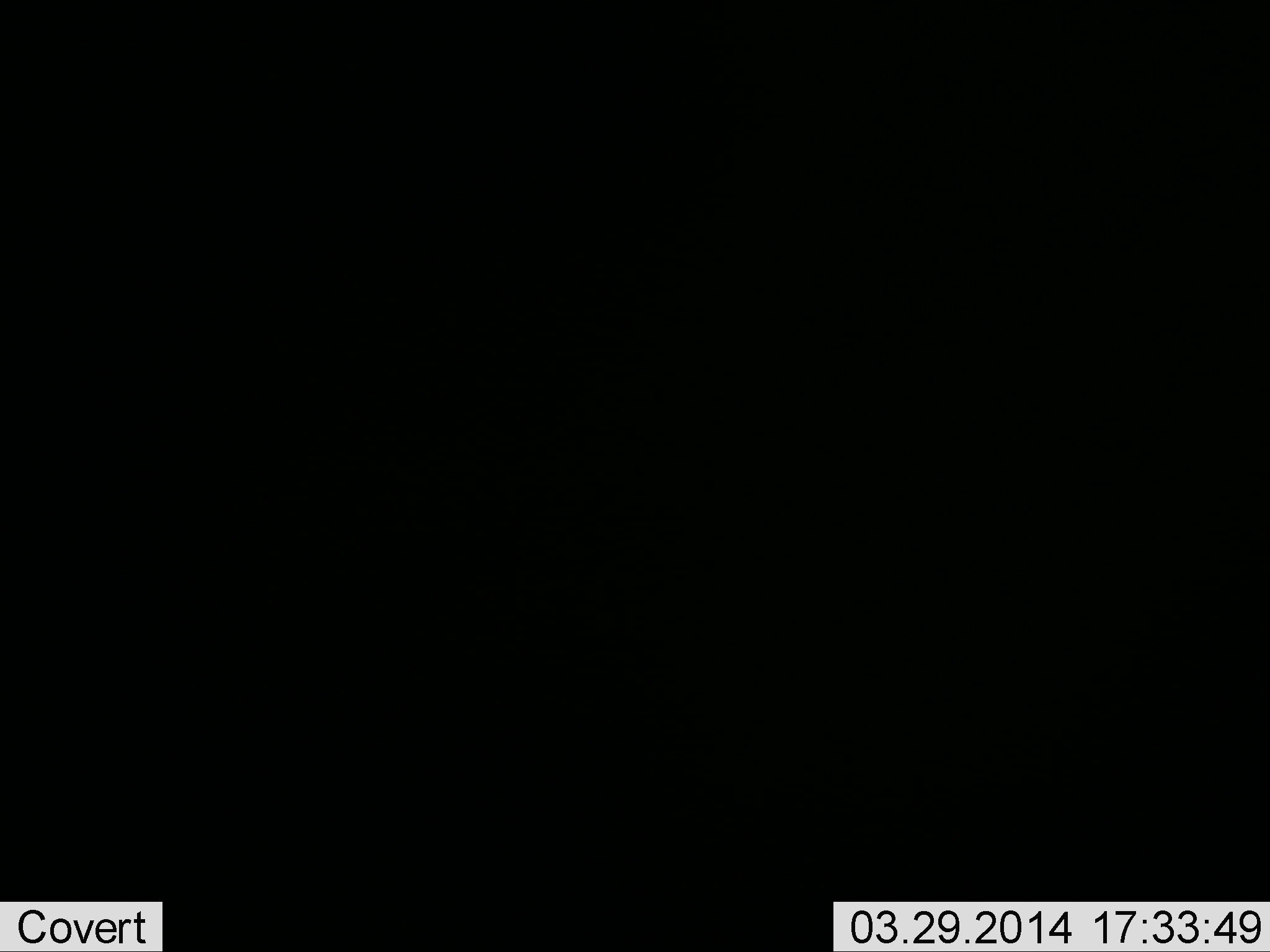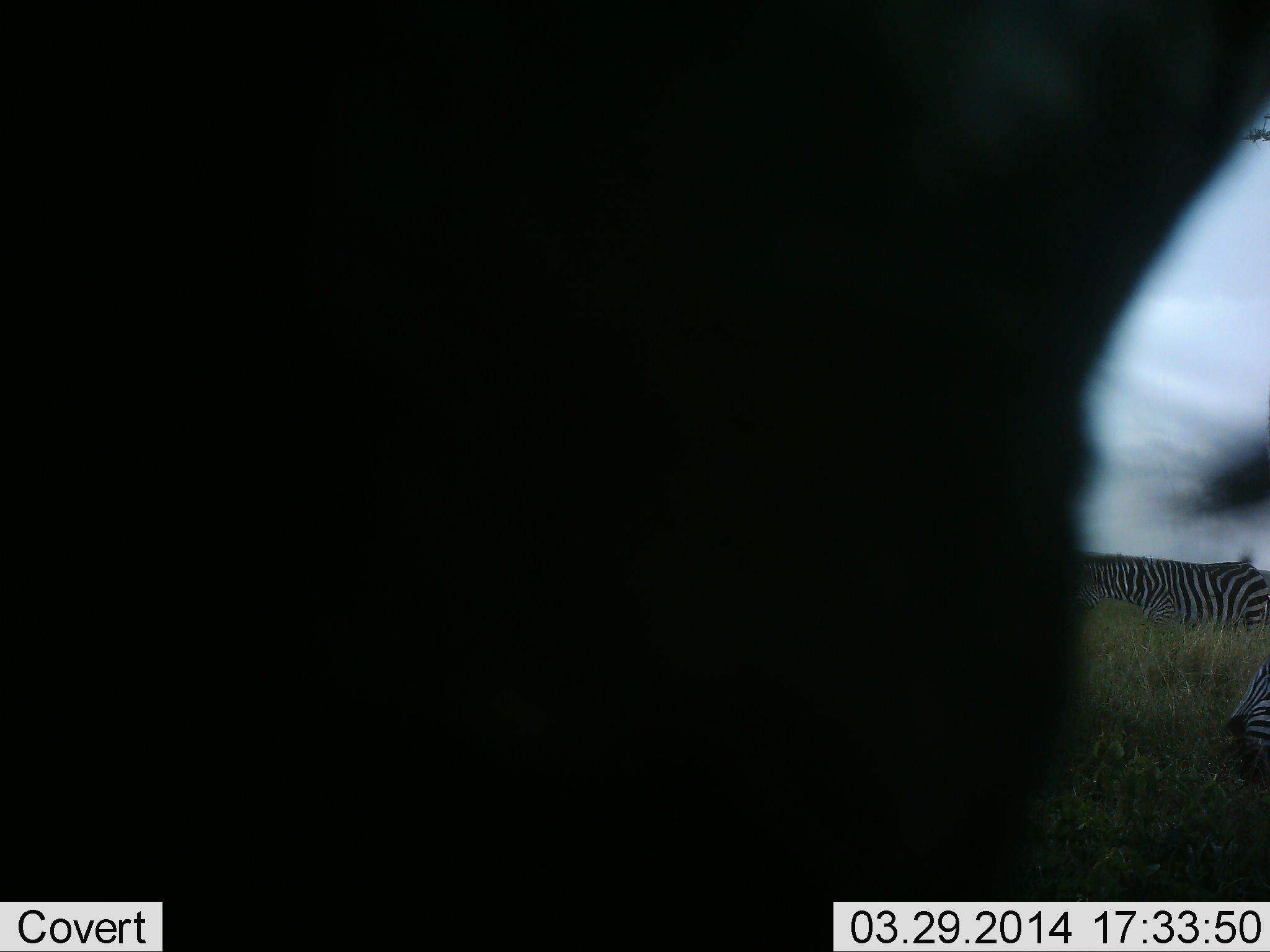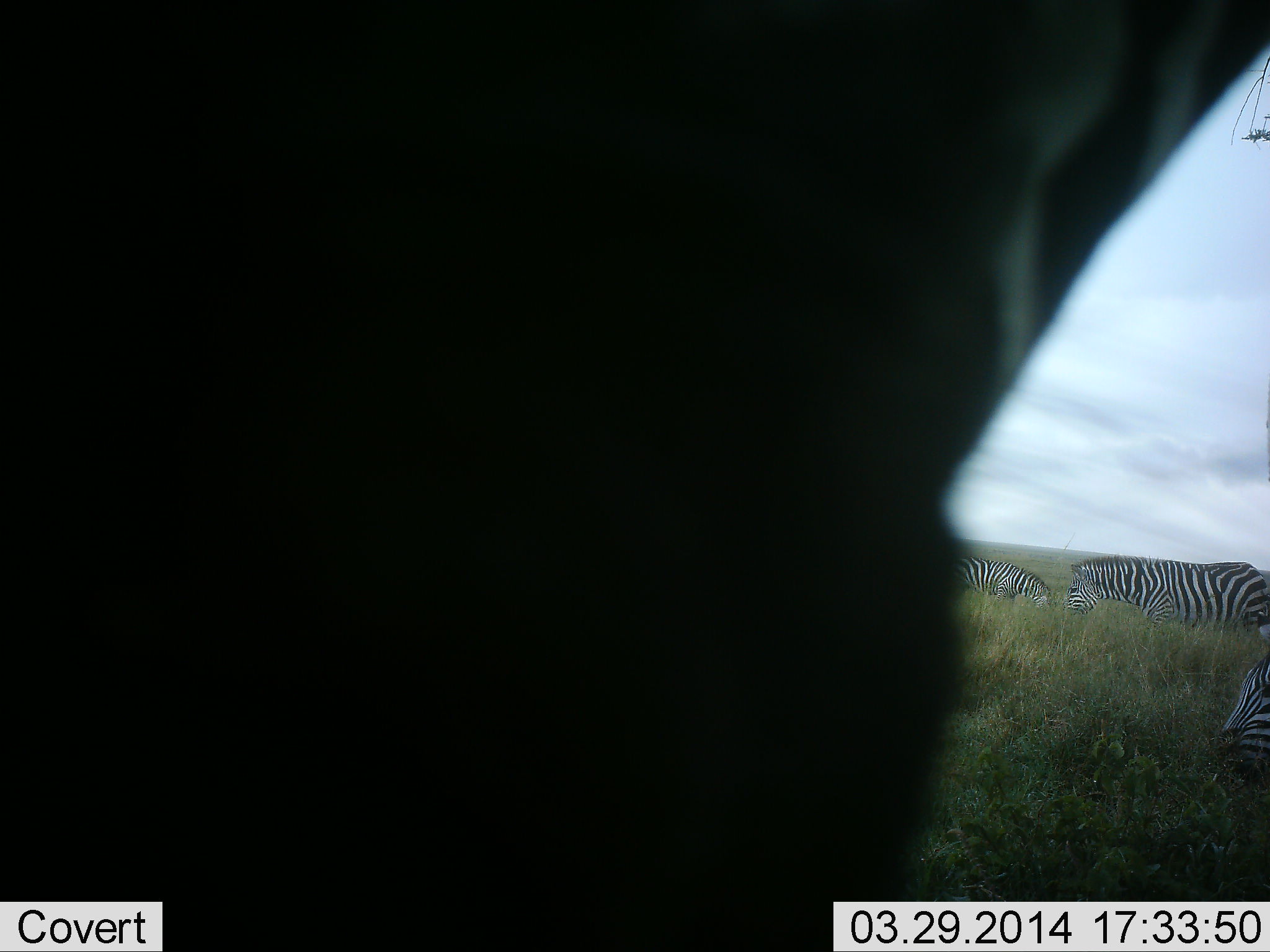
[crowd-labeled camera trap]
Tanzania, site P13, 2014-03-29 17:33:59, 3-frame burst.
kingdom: Animalia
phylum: Chordata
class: Mammalia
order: Perissodactyla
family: Equidae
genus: Equus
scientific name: Equus quagga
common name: plains zebra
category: zebra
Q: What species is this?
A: Zebra (plains zebra) (Equus quagga).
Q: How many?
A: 3.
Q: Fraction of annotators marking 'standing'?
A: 40%.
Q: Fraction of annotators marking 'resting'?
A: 10%.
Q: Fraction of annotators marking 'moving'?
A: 40%.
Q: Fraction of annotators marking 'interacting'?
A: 0%.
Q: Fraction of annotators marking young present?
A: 0%.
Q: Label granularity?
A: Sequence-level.